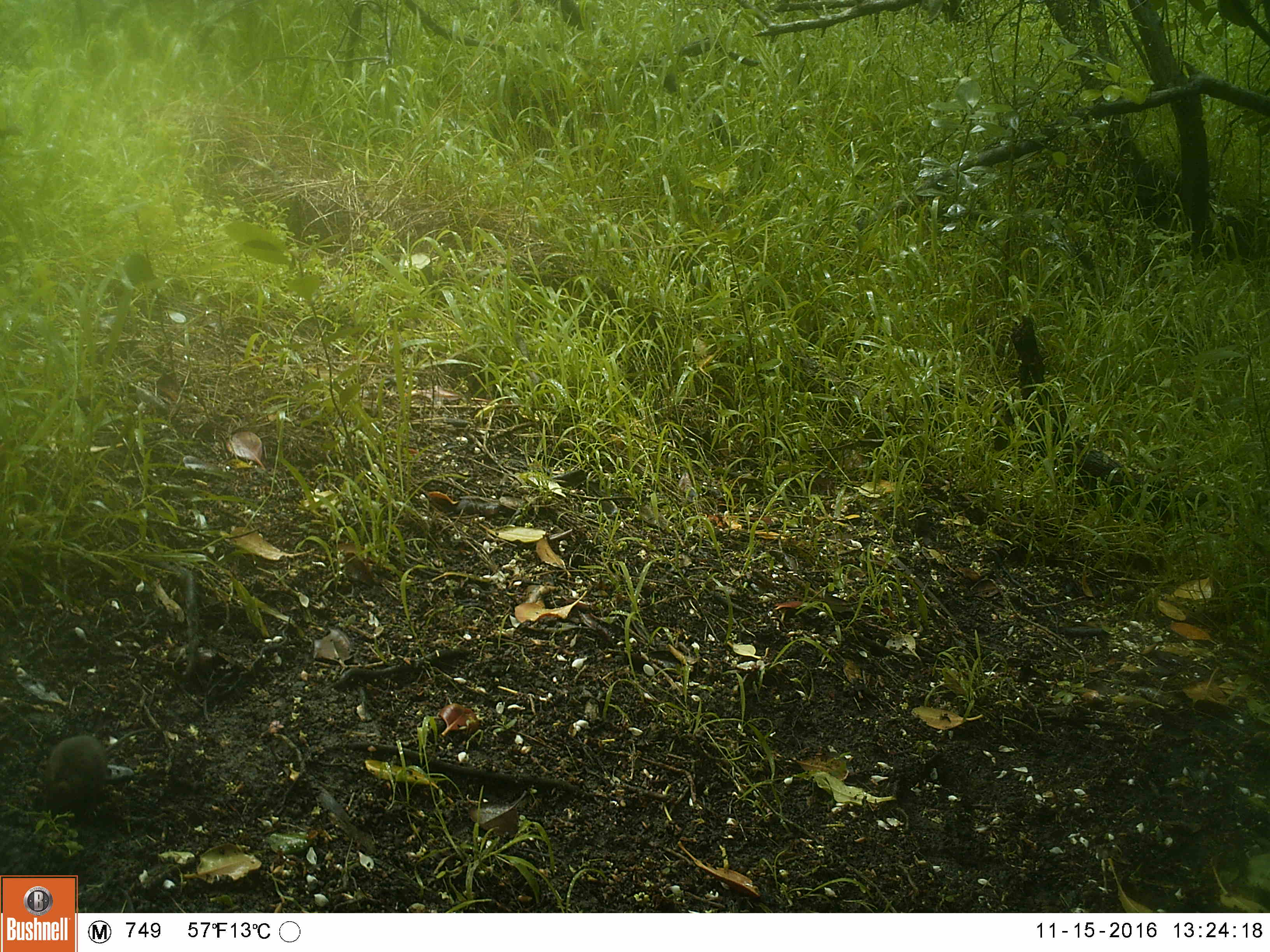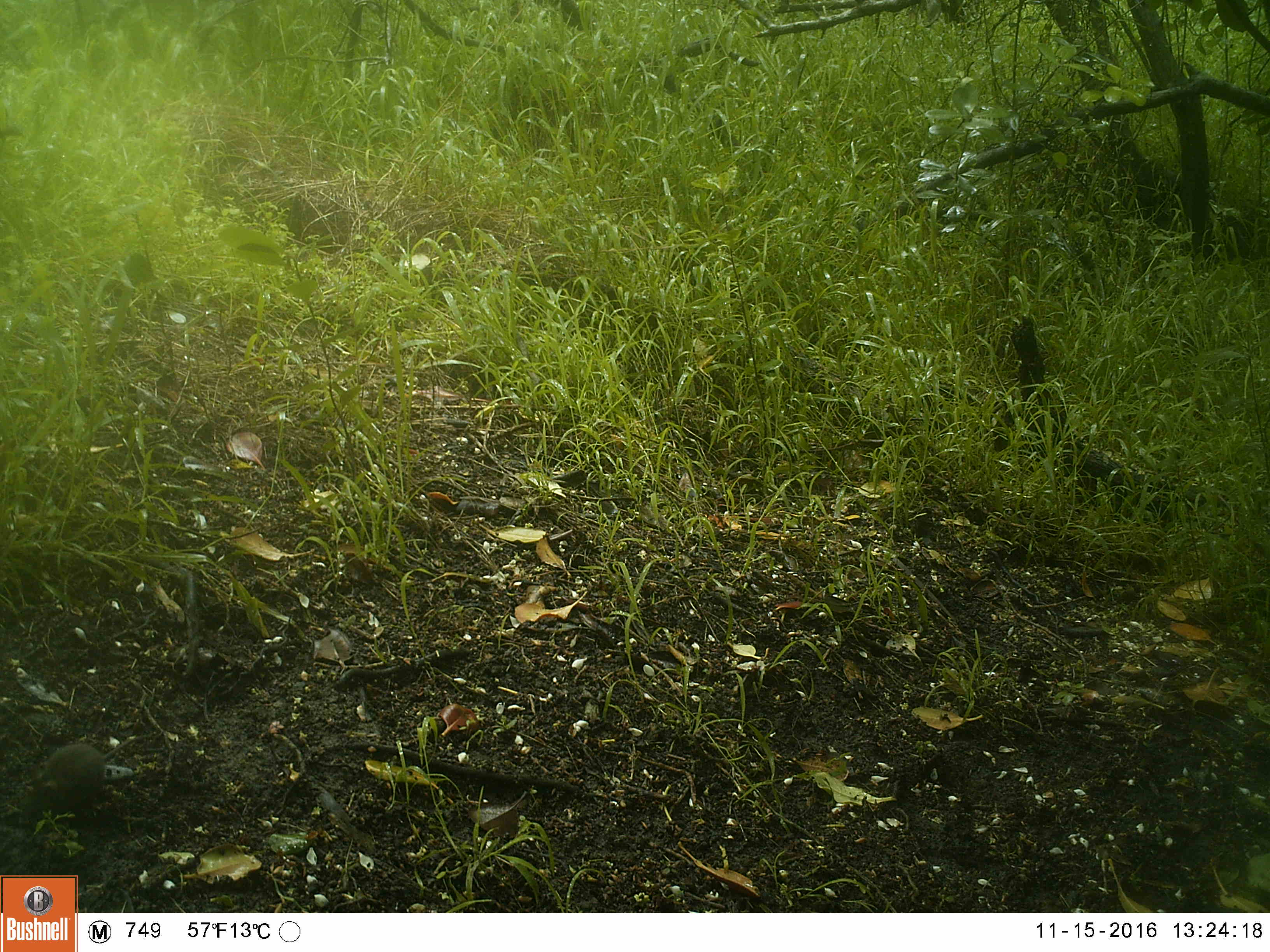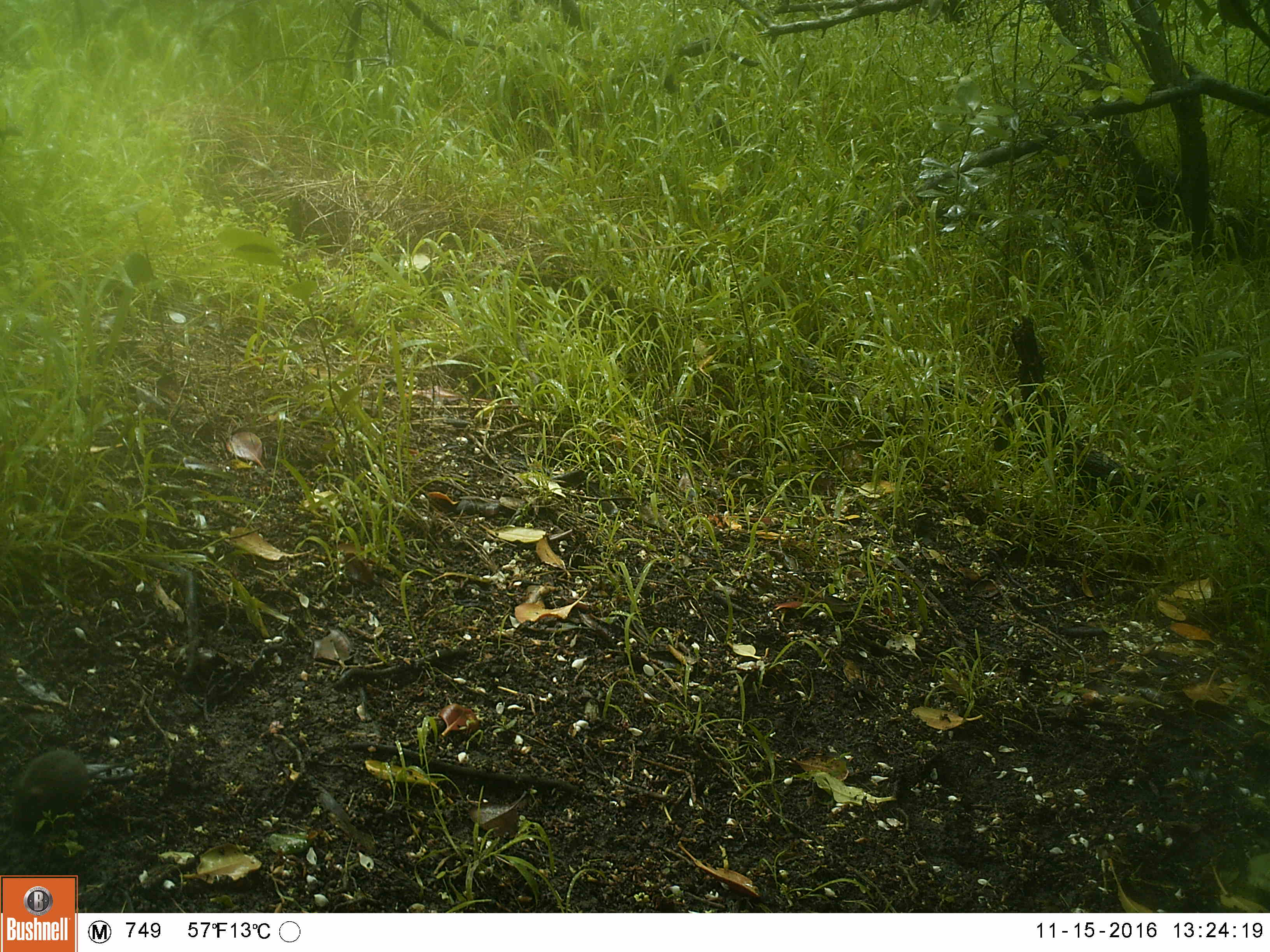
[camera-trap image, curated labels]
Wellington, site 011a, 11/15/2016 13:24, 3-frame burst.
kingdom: Animalia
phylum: Chordata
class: Mammalia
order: Rodentia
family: Muridae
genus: Mus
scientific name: Mus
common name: mouse